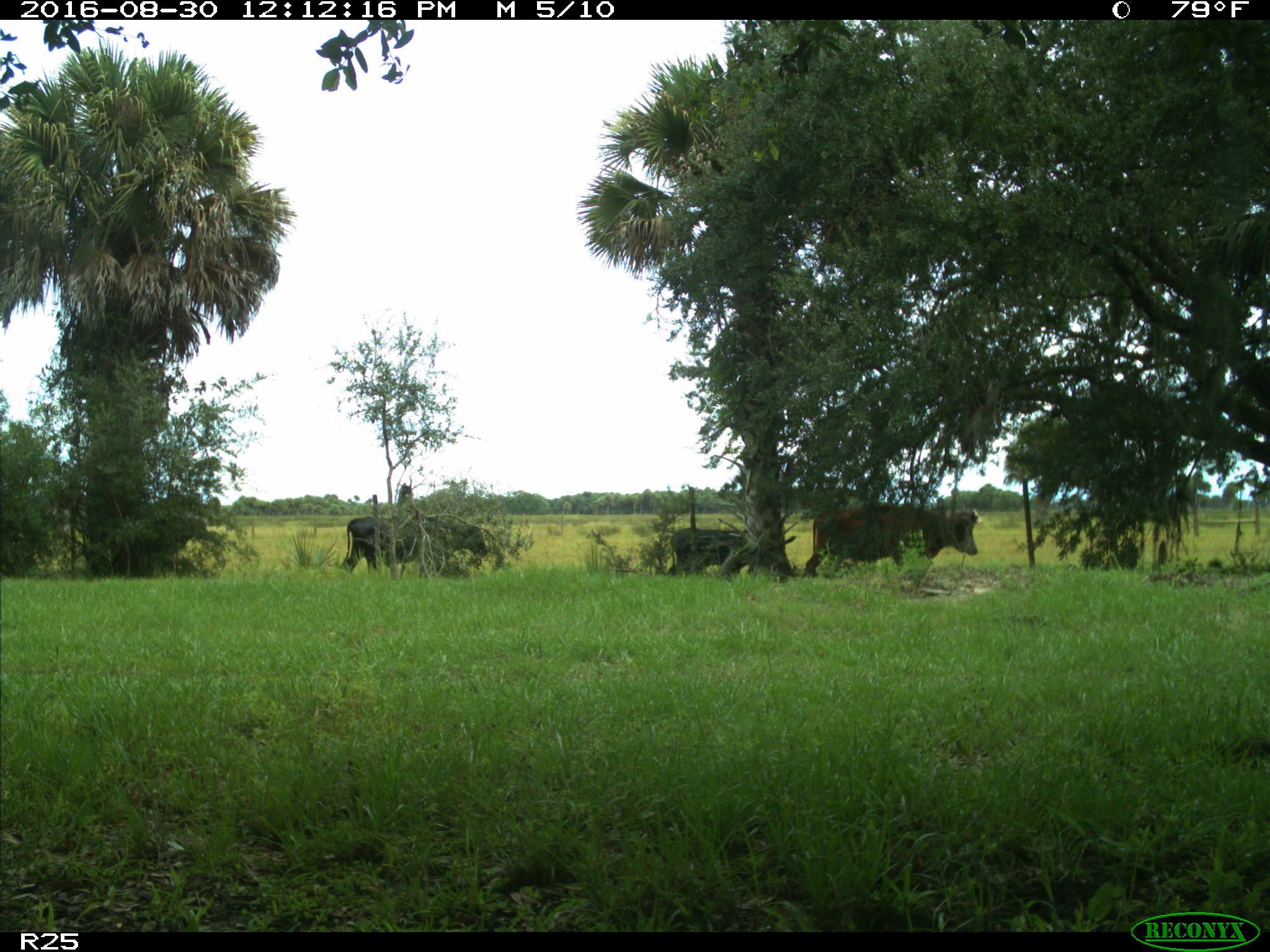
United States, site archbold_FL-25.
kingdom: Animalia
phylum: Chordata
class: Mammalia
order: Artiodactyla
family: Bovidae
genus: Bos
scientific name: Bos taurus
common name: domestic cow